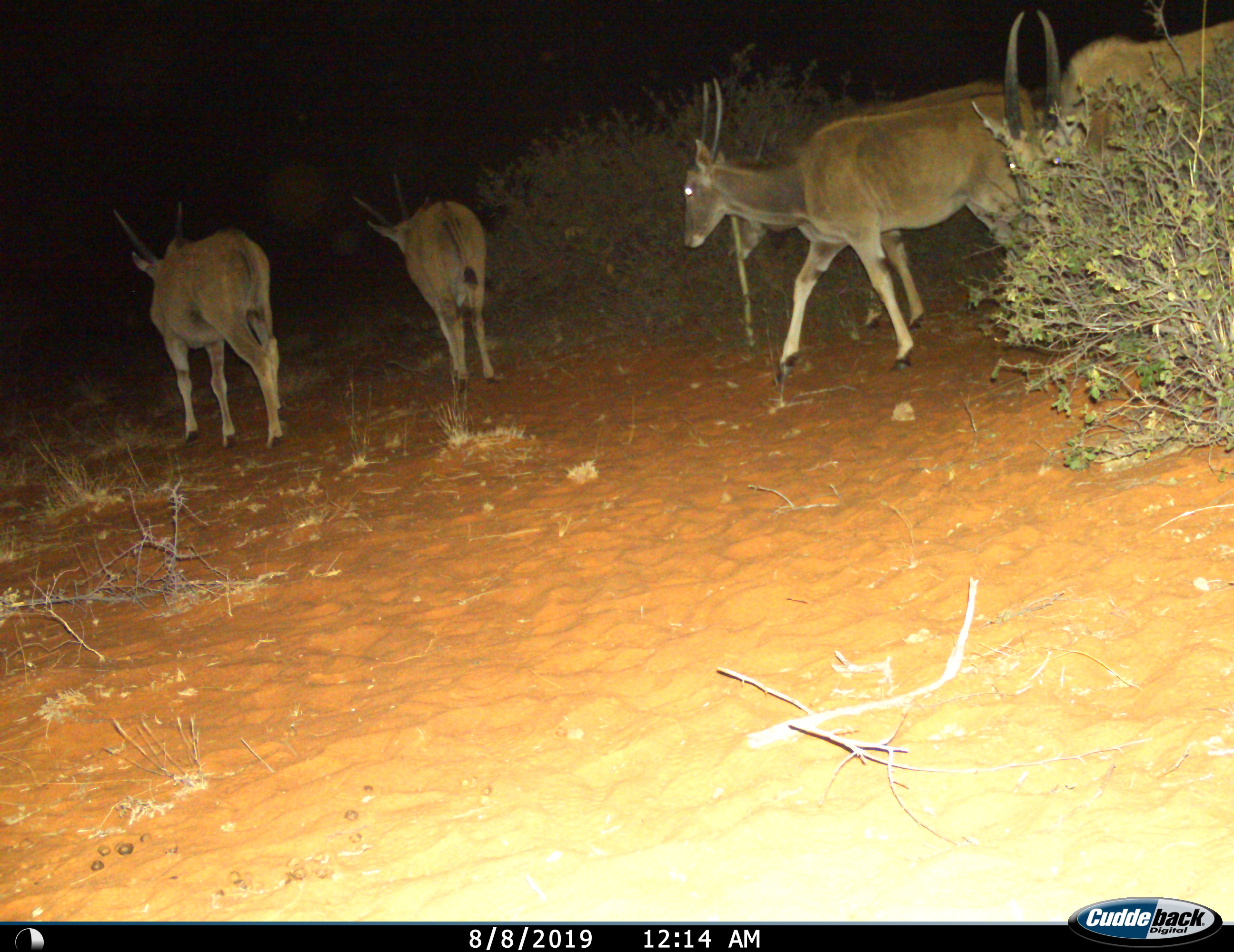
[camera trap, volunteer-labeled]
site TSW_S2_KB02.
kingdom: Animalia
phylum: Chordata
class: Mammalia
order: Artiodactyla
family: Bovidae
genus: Tragelaphus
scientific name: Tragelaphus oryx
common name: eland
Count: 5.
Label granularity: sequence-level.